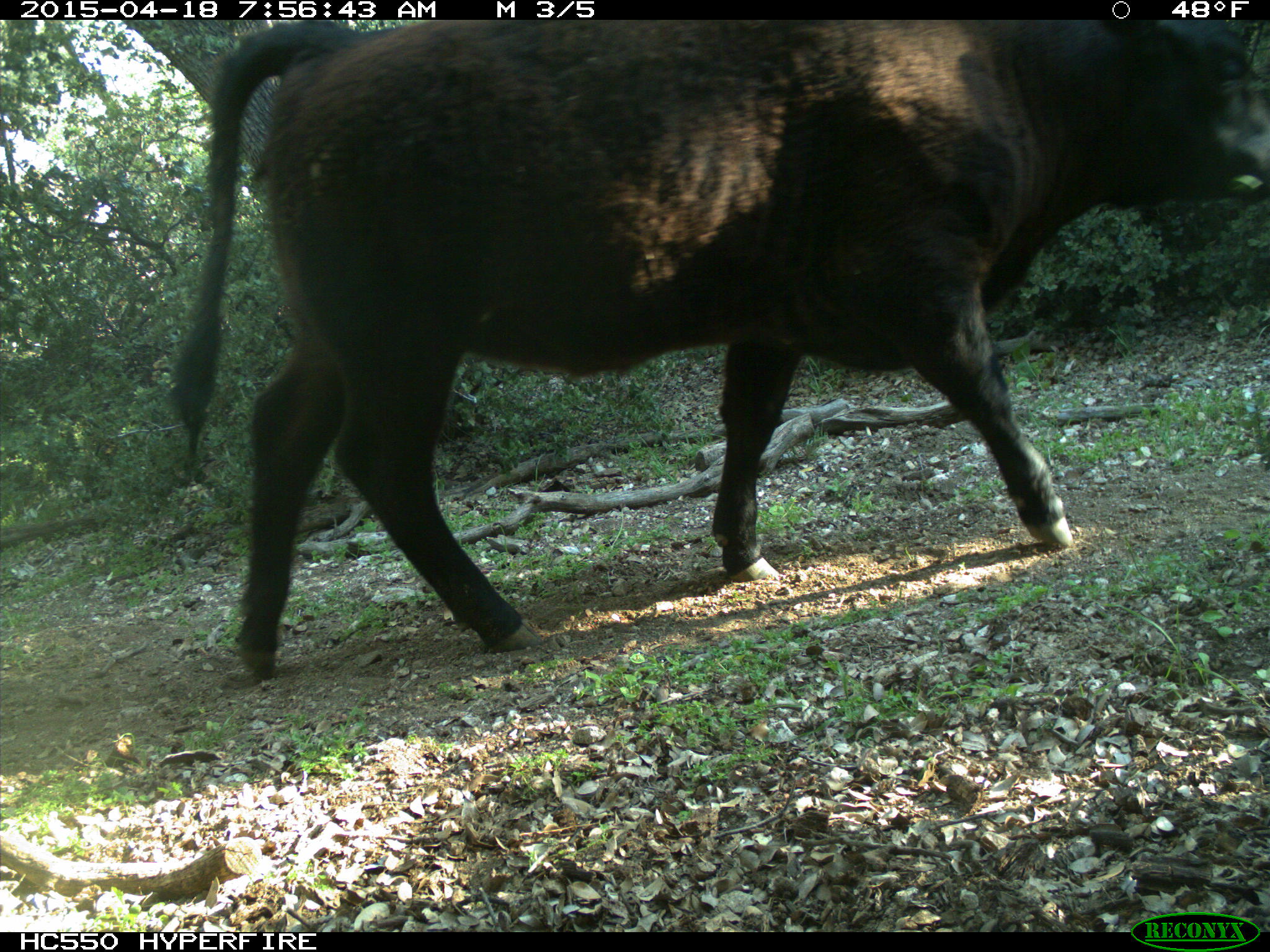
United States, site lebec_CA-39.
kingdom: Animalia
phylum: Chordata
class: Mammalia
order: Artiodactyla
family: Bovidae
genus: Bos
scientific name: Bos taurus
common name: domestic cow